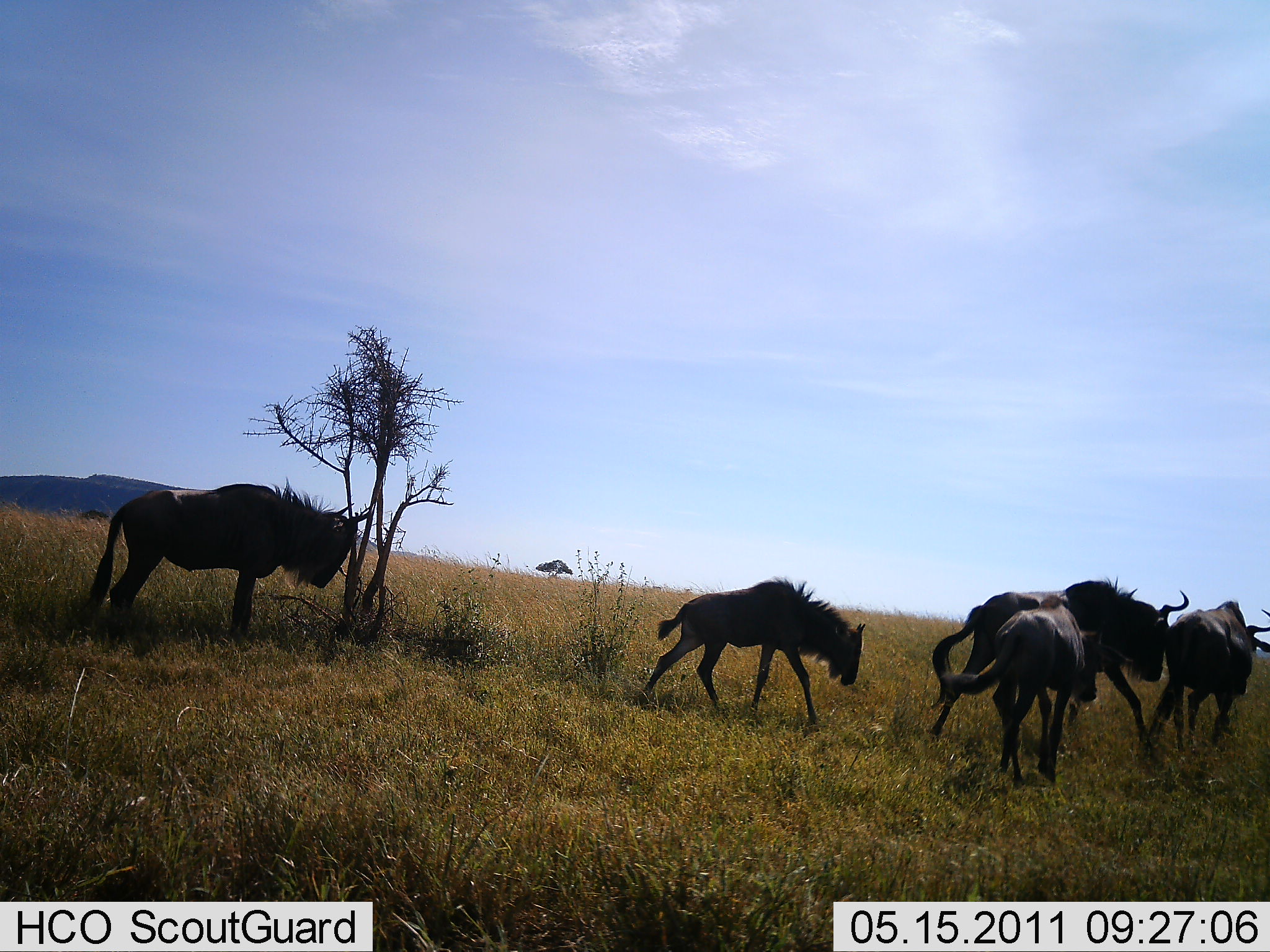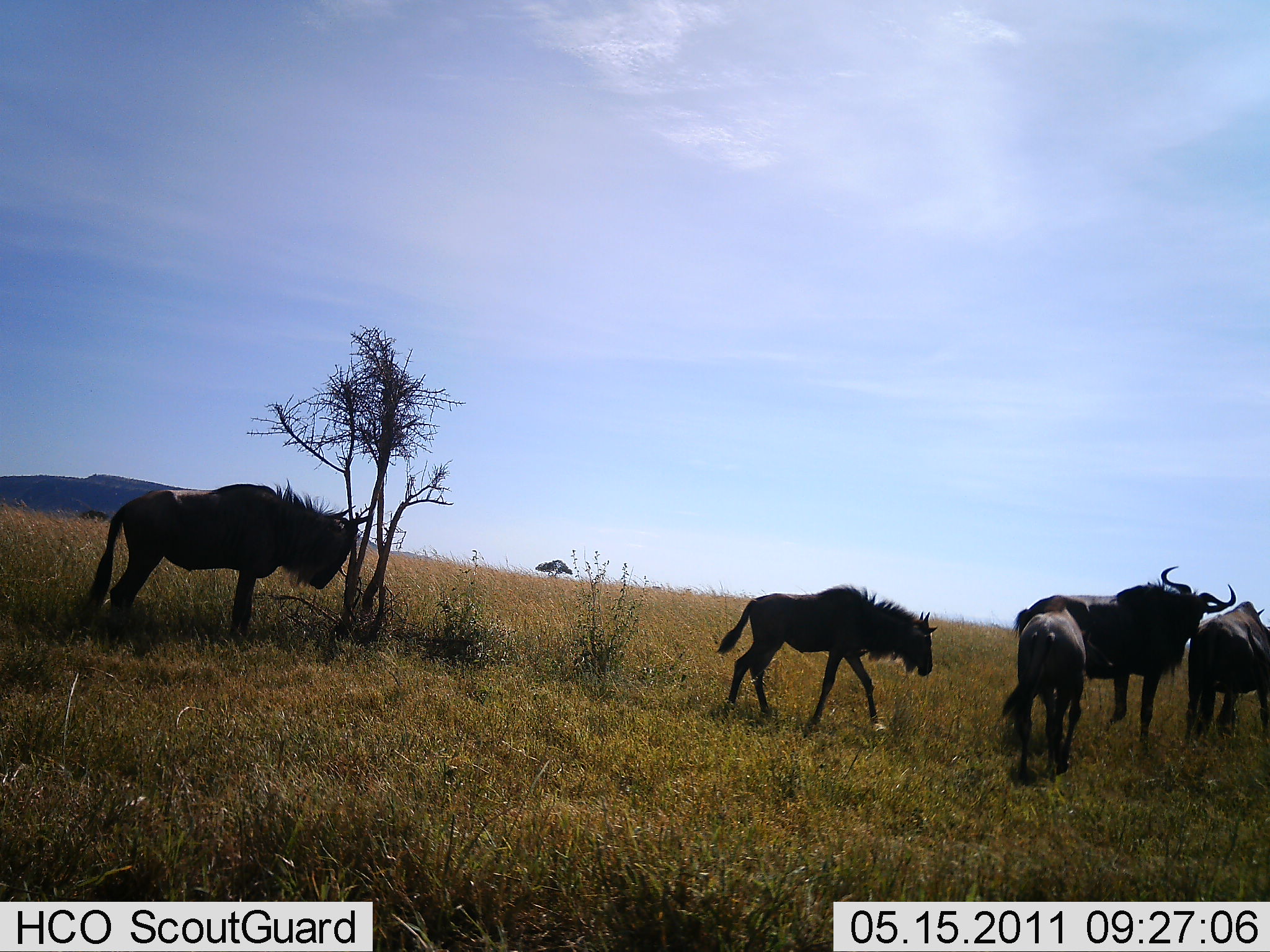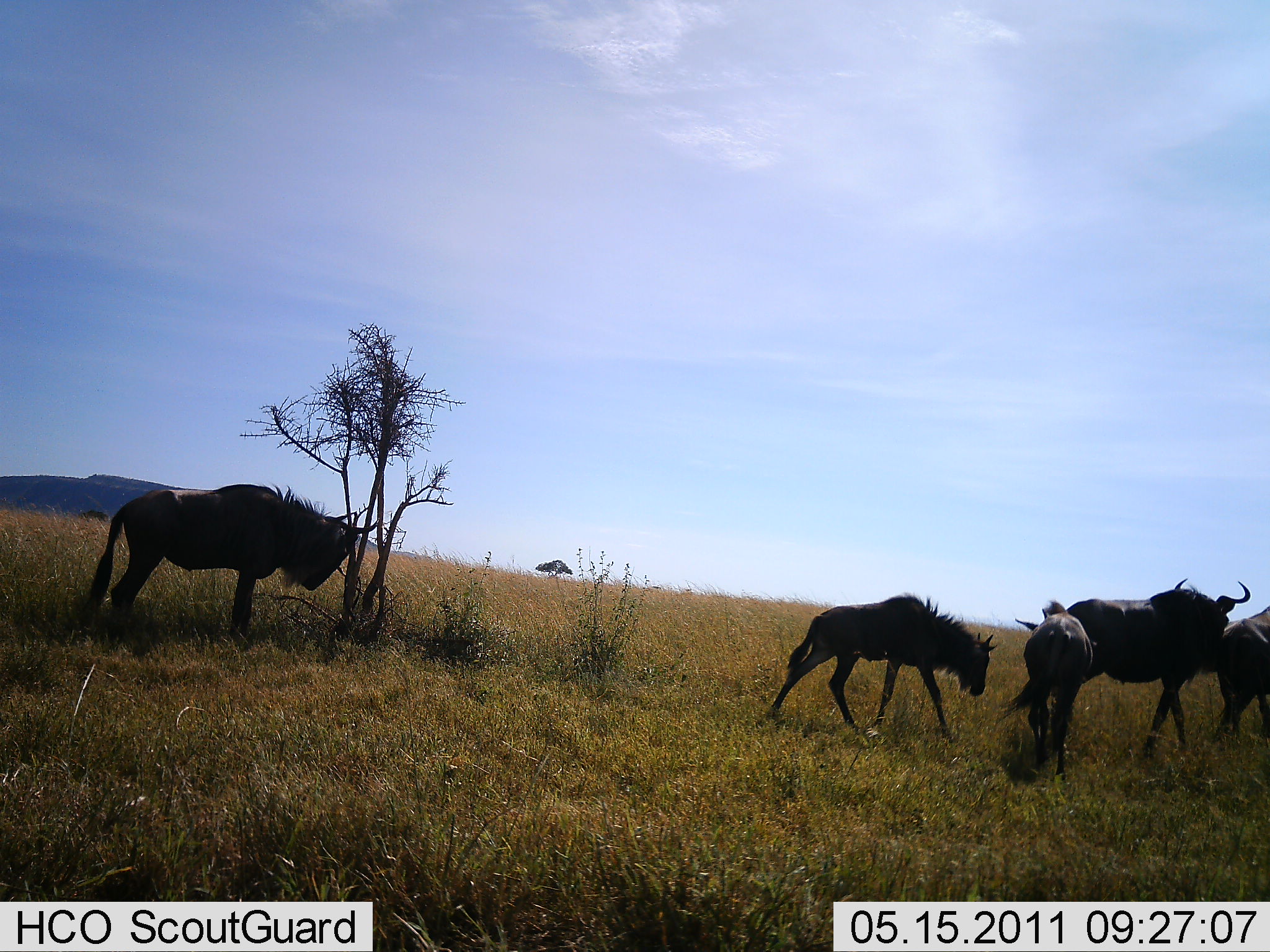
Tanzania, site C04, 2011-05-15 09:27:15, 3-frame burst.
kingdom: Animalia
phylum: Chordata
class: Mammalia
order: Artiodactyla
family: Bovidae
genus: Connochaetes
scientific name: Connochaetes taurinus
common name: blue wildebeest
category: wildebeest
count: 5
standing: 30%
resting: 0%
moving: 100%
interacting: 30%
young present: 40%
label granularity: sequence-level